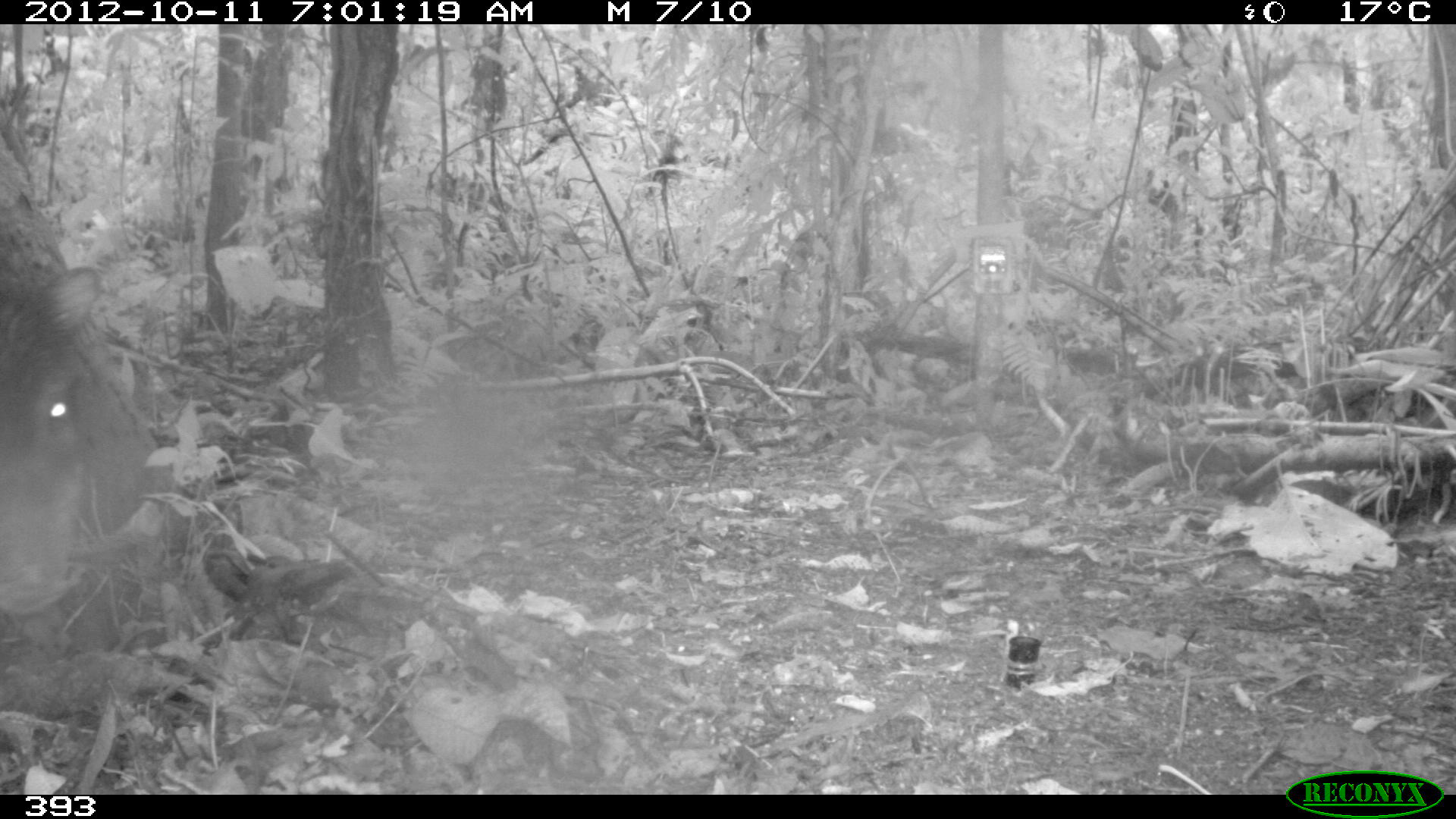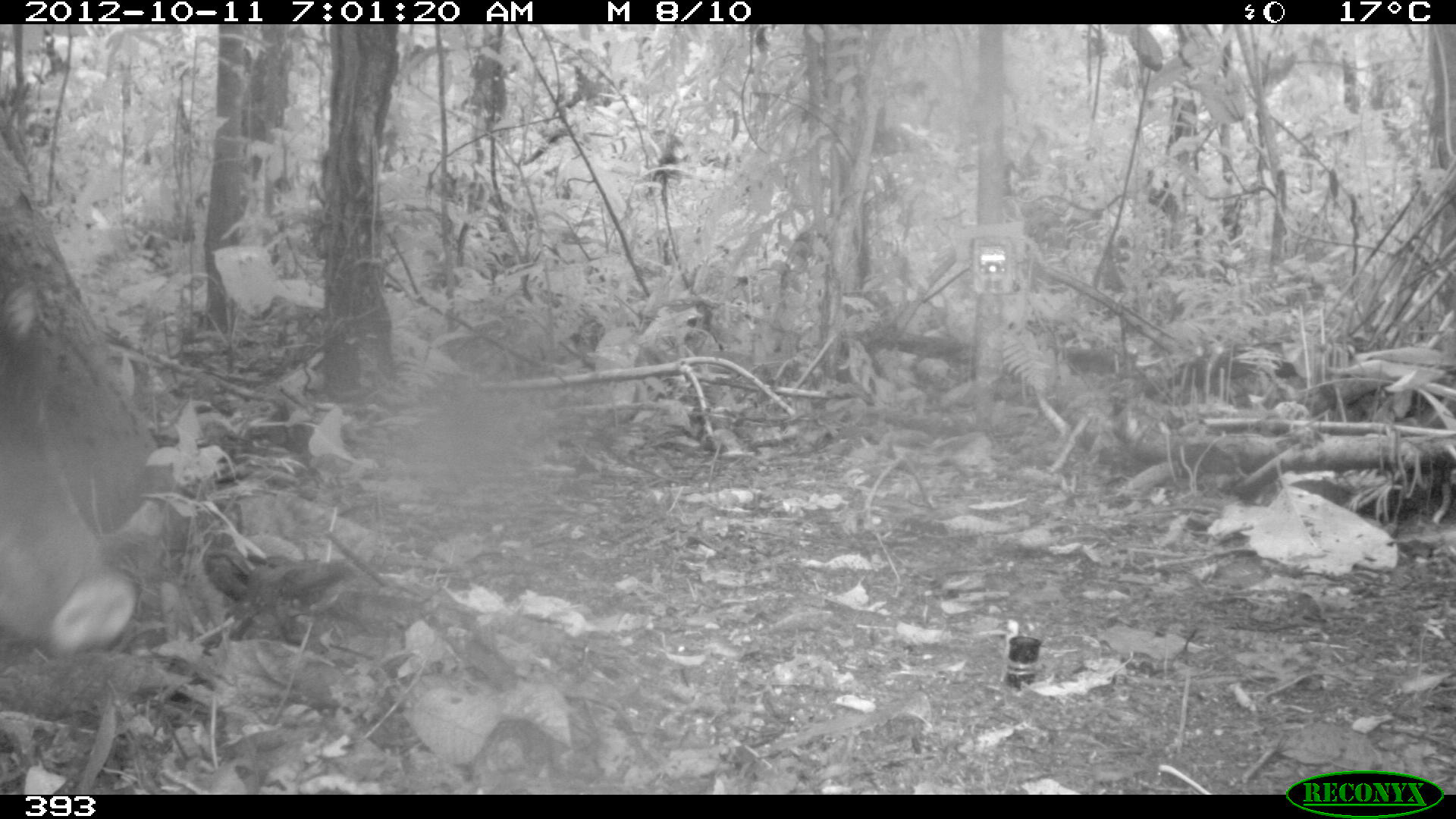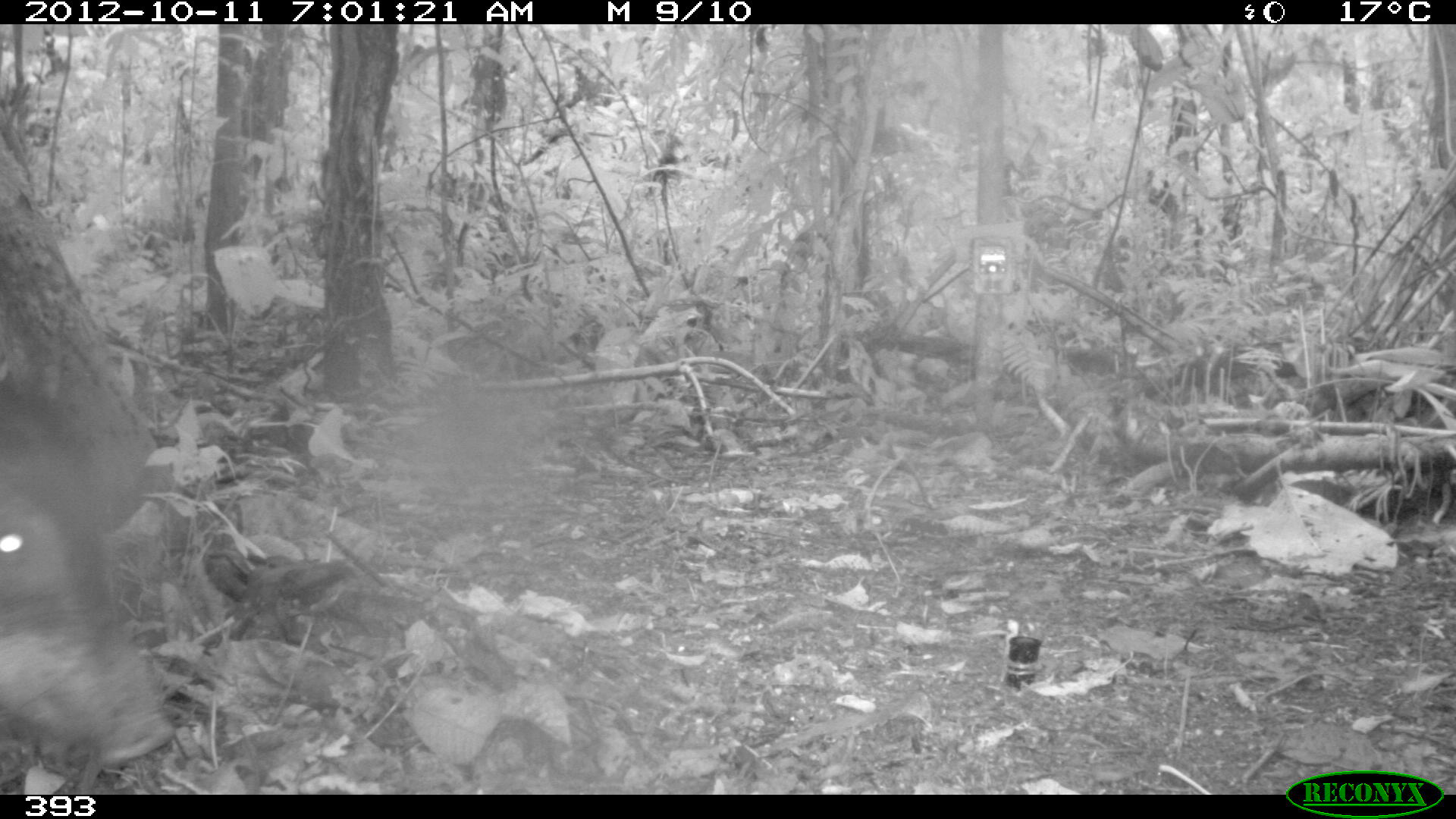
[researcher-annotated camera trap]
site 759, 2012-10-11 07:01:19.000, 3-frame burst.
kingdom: Animalia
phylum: Chordata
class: Mammalia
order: Artiodactyla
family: Tayassuidae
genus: Tayassu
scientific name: Tayassu pecari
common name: white-lipped peccary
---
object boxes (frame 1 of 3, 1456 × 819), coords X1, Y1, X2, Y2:
tayassu pecari: 0, 264, 103, 617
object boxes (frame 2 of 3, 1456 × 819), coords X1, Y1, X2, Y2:
tayassu pecari: 1, 279, 137, 657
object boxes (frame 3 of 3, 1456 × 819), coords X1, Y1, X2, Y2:
tayassu pecari: 1, 379, 177, 767